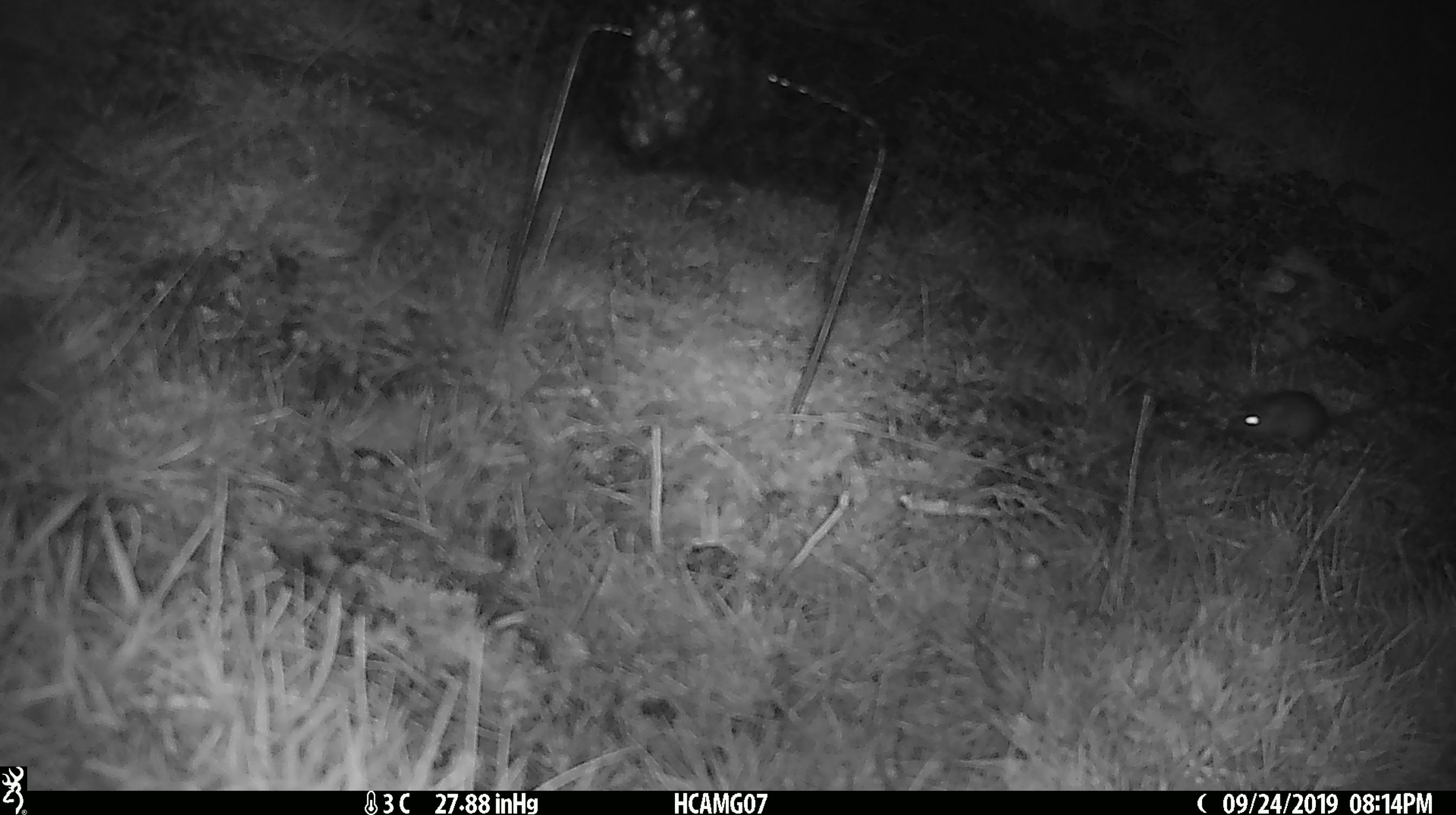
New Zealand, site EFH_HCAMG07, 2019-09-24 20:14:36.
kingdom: Animalia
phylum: Chordata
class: Mammalia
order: Rodentia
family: Muridae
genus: Mus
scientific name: Mus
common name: mouse